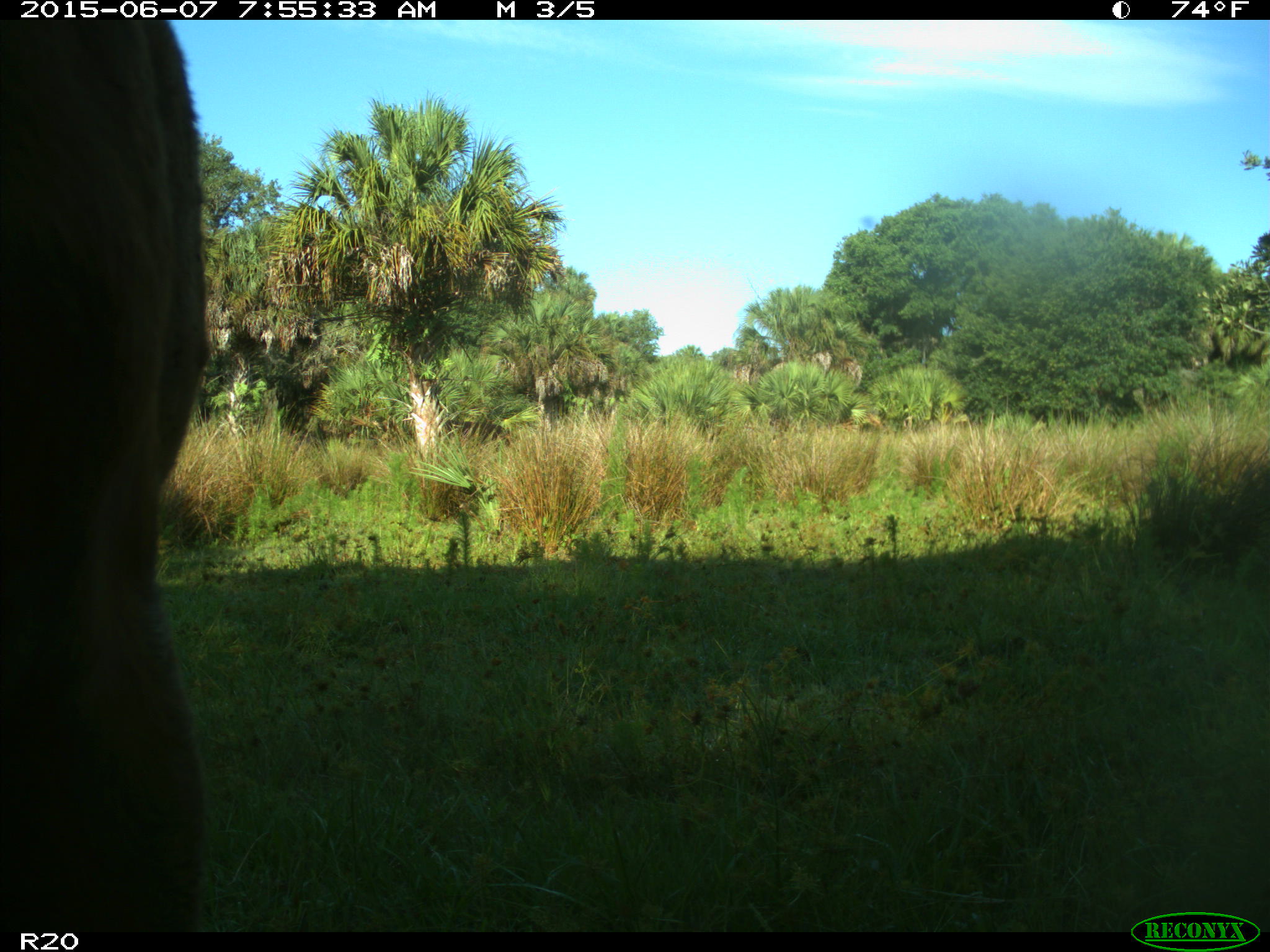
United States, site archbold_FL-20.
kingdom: Animalia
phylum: Chordata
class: Mammalia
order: Artiodactyla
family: Bovidae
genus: Bos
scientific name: Bos taurus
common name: domestic cow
Bos taurus (domestic cow).